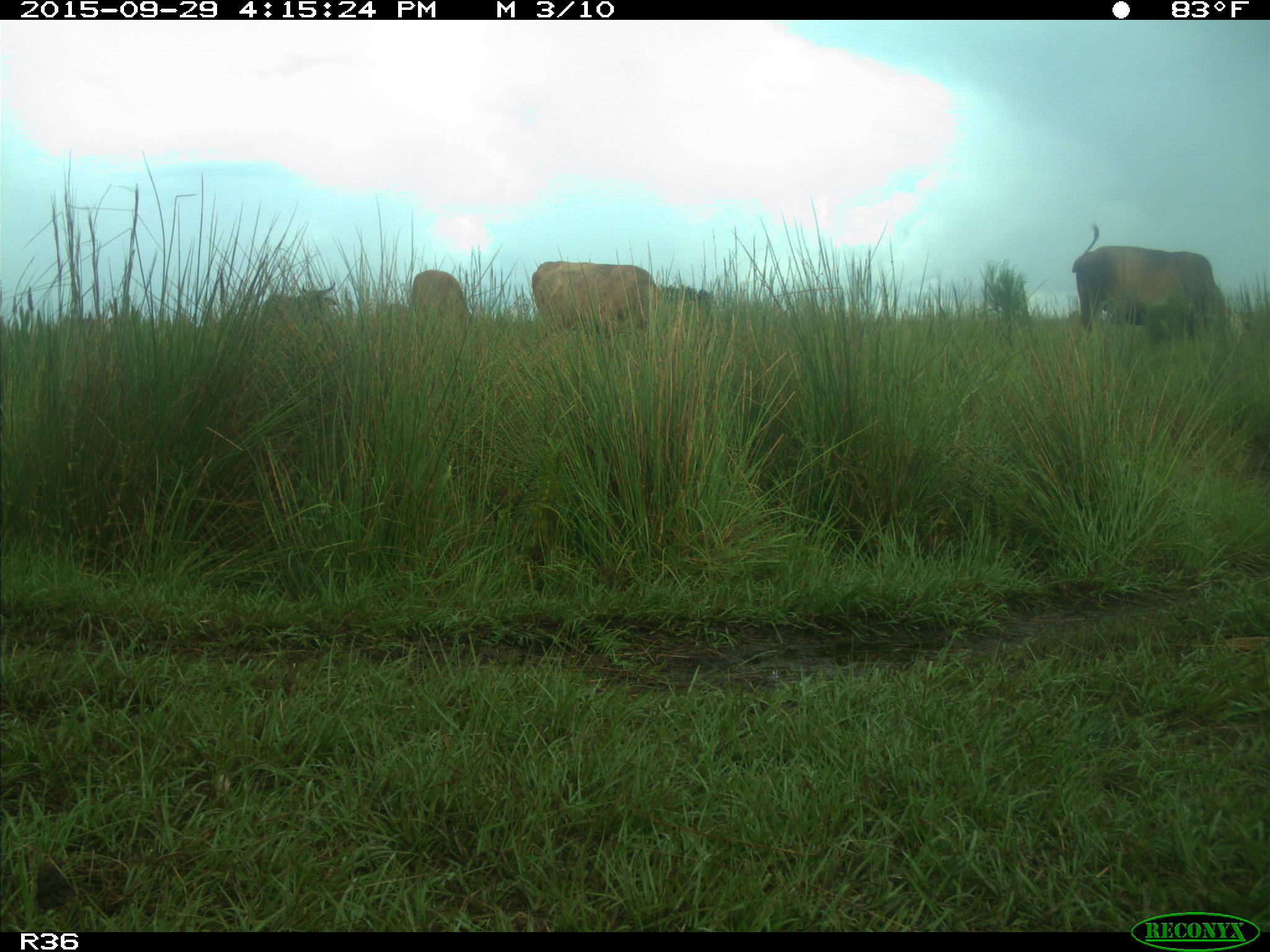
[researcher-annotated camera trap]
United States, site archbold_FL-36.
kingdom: Animalia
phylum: Chordata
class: Mammalia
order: Artiodactyla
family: Bovidae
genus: Bos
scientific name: Bos taurus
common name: domestic cow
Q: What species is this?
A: Bos taurus (domestic cow).